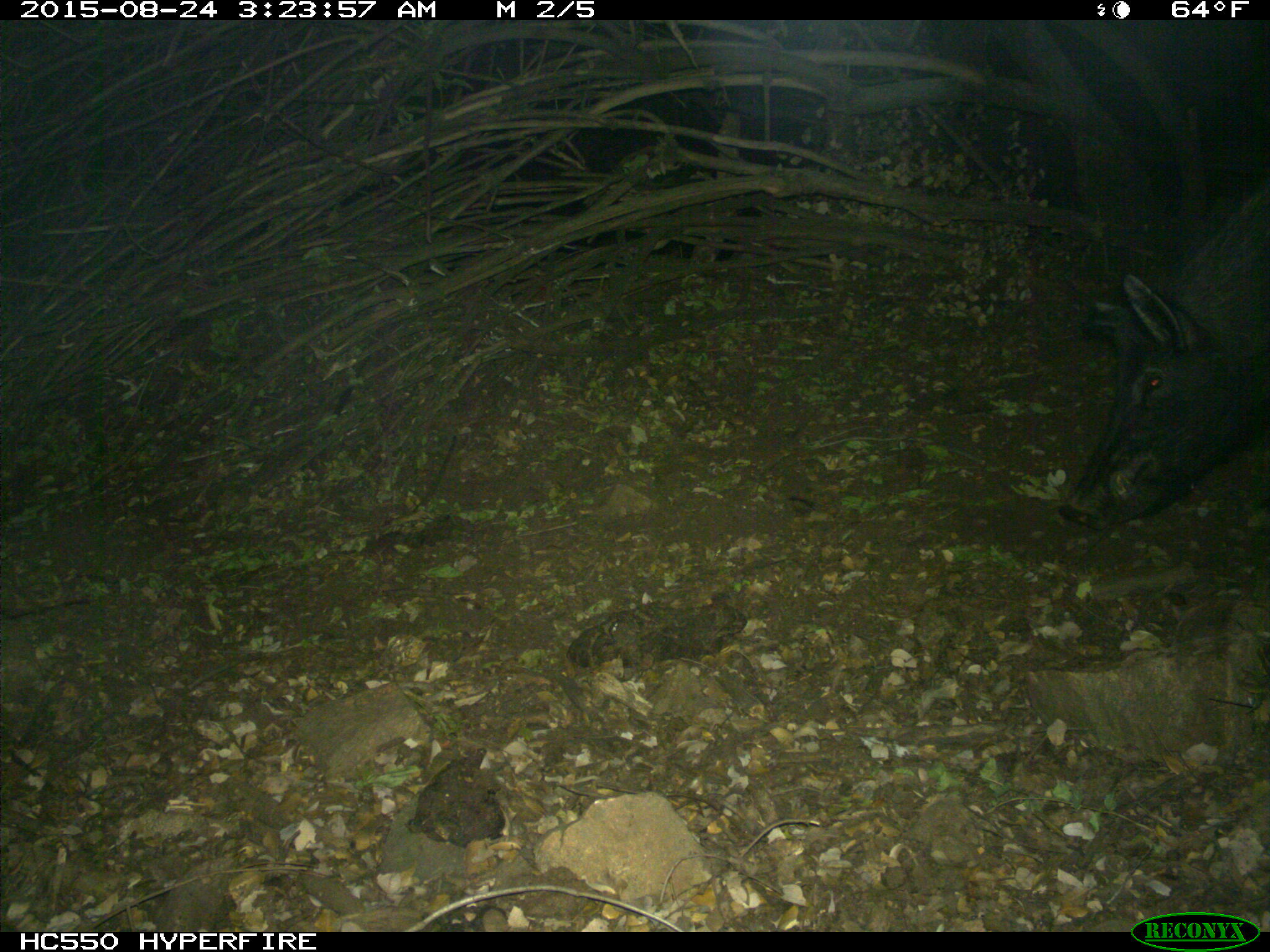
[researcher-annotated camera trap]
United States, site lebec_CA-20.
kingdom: Animalia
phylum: Chordata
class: Mammalia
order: Artiodactyla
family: Suidae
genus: Sus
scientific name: Sus scrofa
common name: wild boar